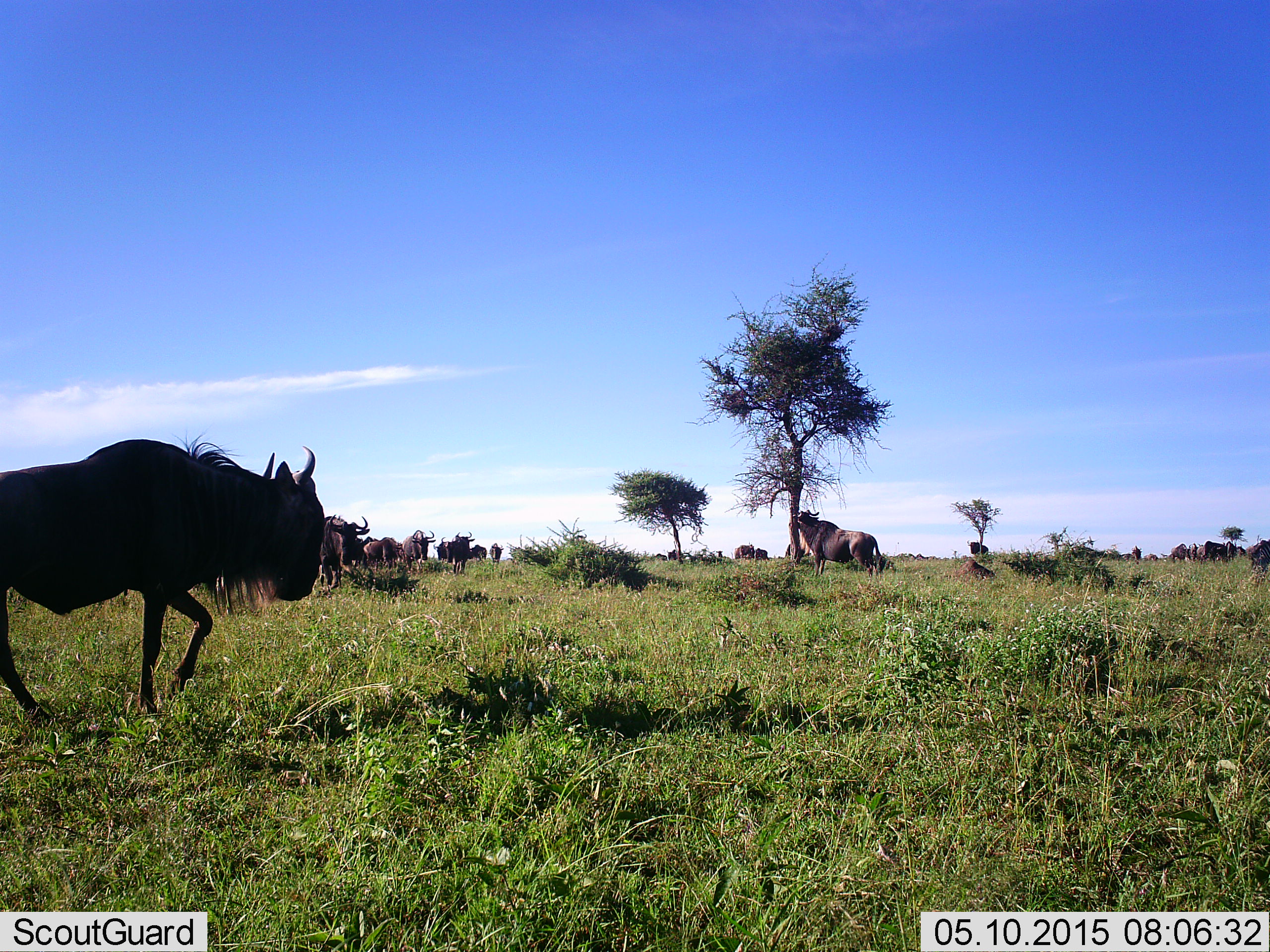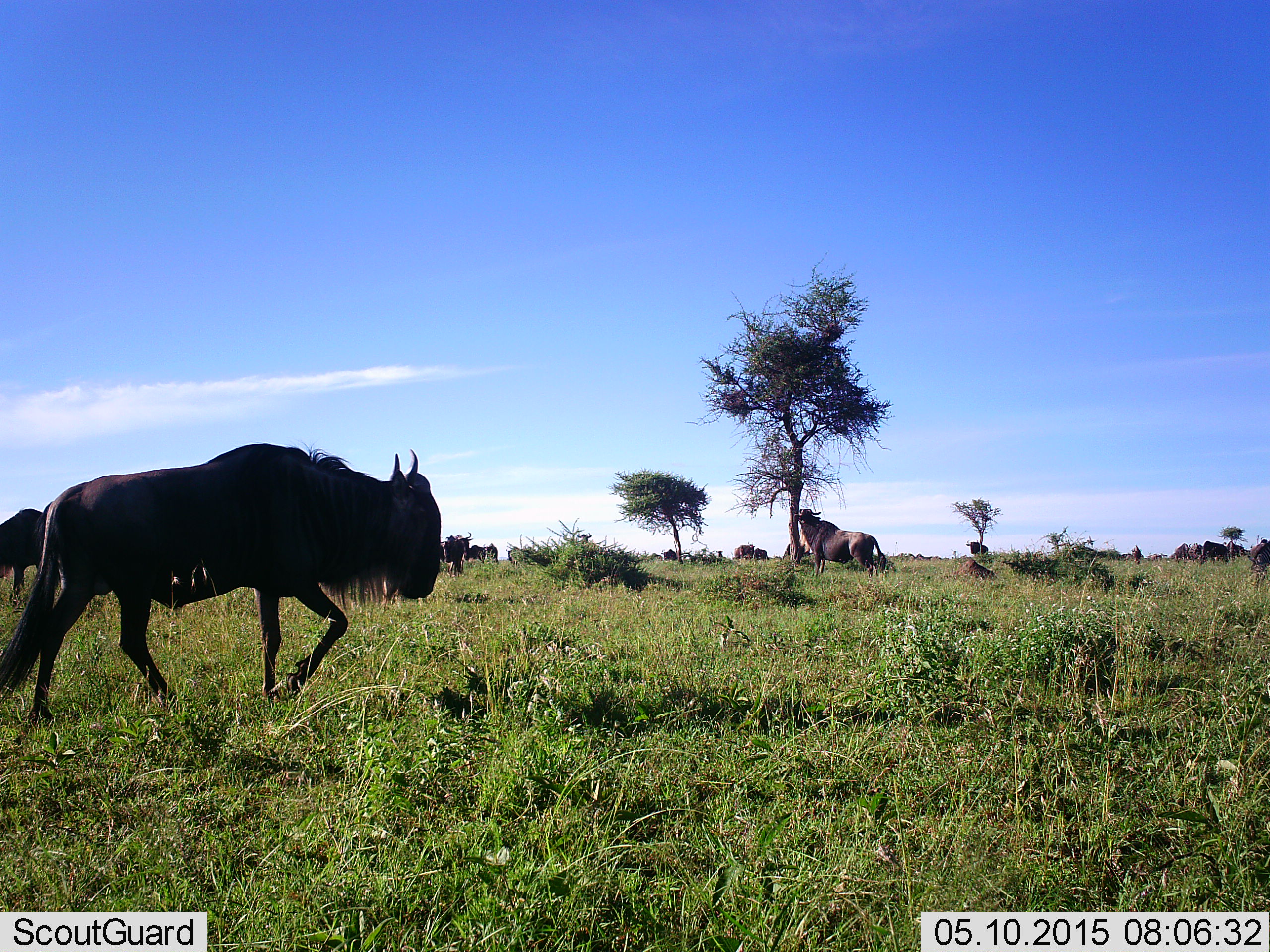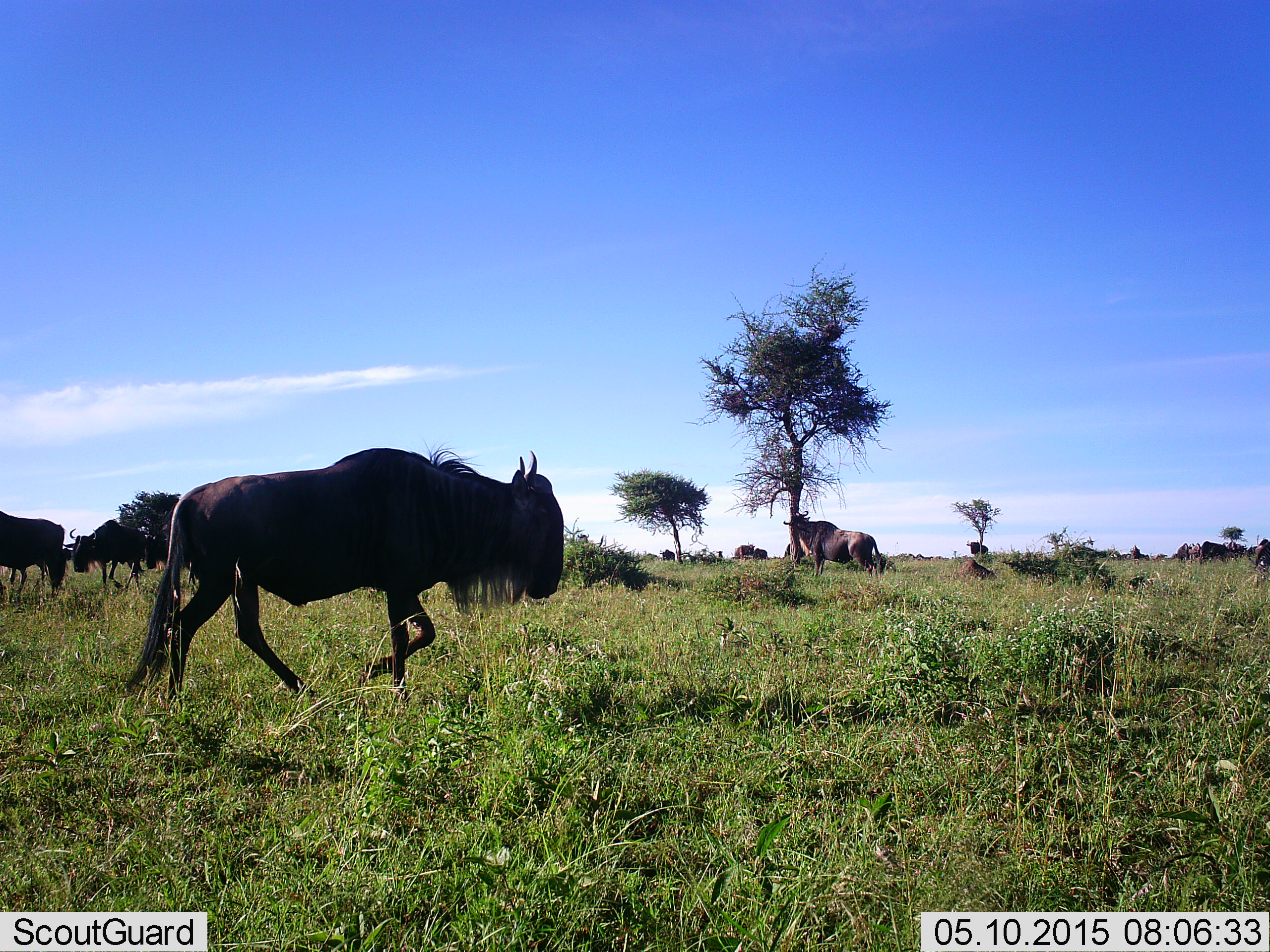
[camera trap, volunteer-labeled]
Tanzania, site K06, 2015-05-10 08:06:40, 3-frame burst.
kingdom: Animalia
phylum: Chordata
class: Mammalia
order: Artiodactyla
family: Bovidae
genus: Connochaetes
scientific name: Connochaetes taurinus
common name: blue wildebeest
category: wildebeest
Wildebeest (blue wildebeest) (Connochaetes taurinus), count 11-50. Behavior (volunteer vote fractions): standing 80%, resting 50%, moving 100%, interacting 0%. Young present (vote fraction): 0%. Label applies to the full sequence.